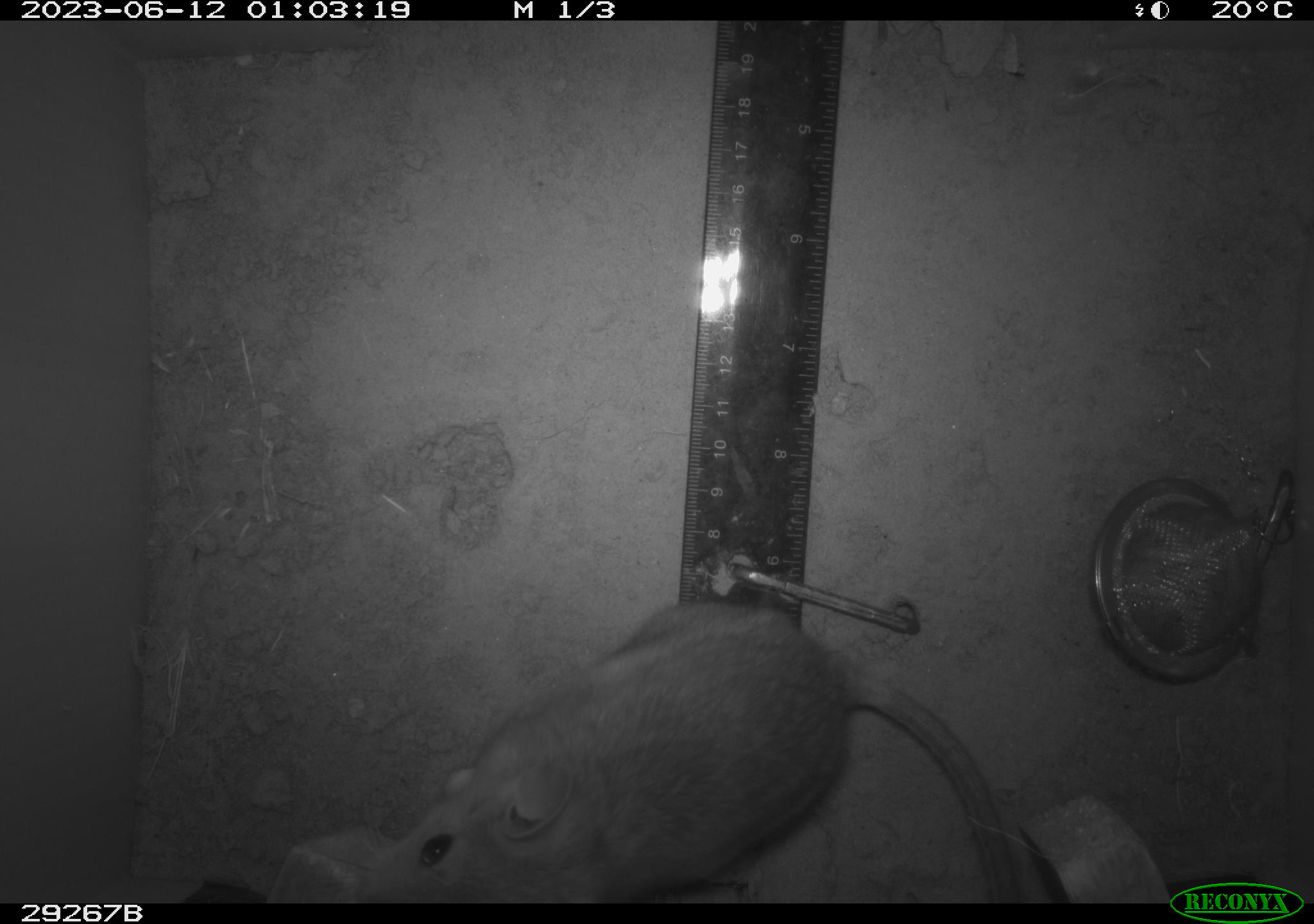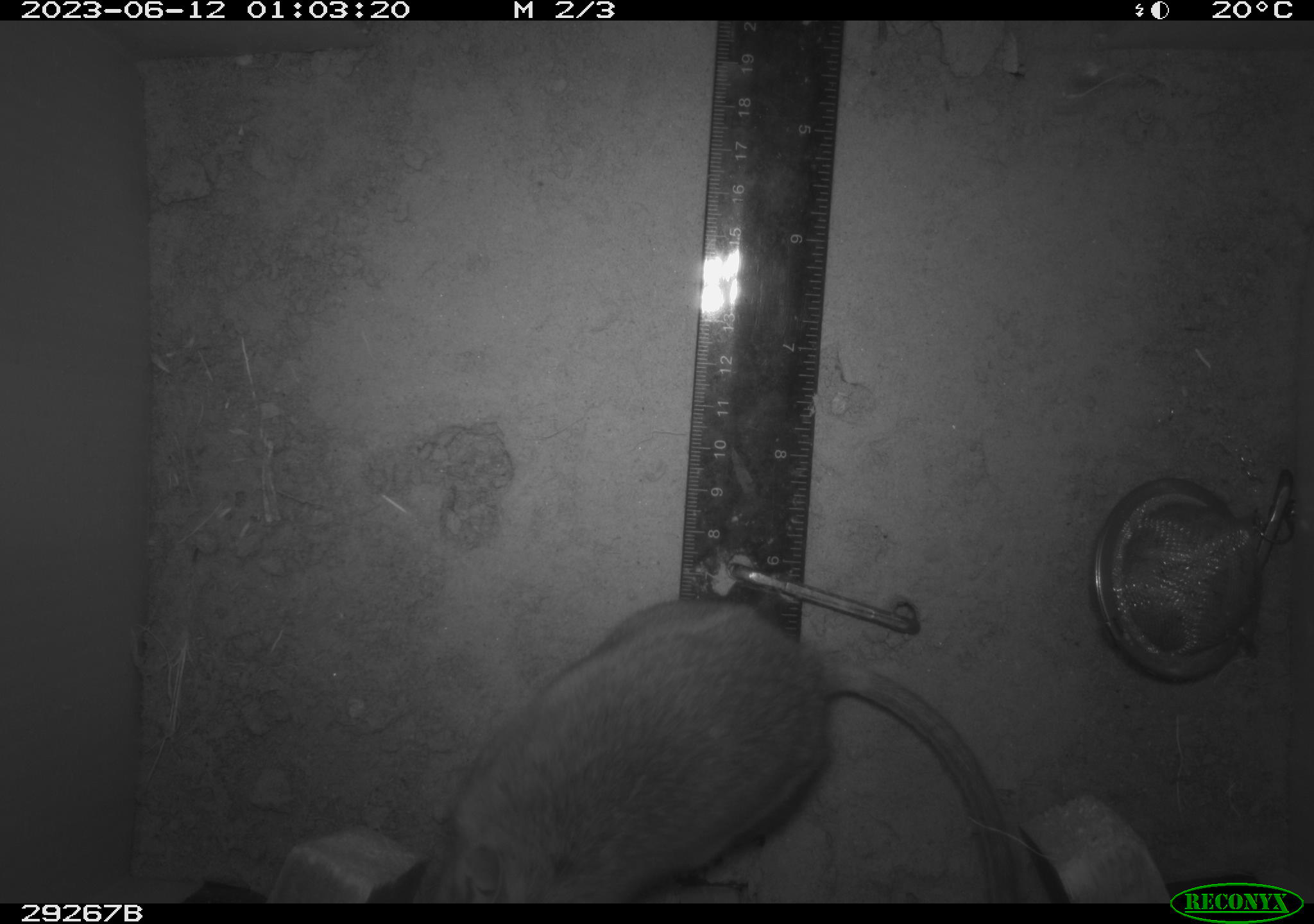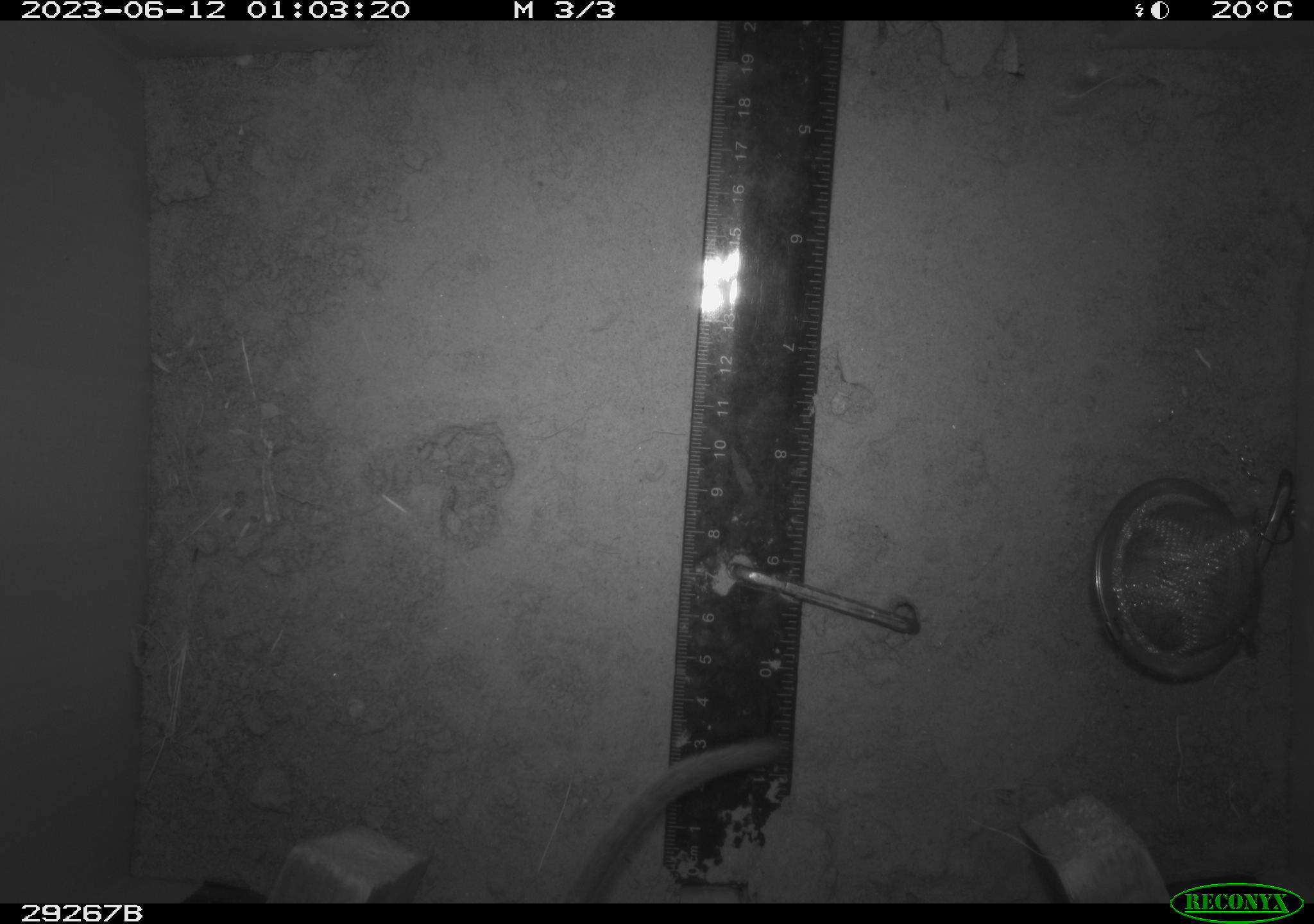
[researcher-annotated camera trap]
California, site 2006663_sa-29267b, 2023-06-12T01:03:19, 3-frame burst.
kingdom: Animalia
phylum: Chordata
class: Mammalia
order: Rodentia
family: Cricetidae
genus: Neotoma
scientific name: Neotoma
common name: pack rat or woodrat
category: neotoma species